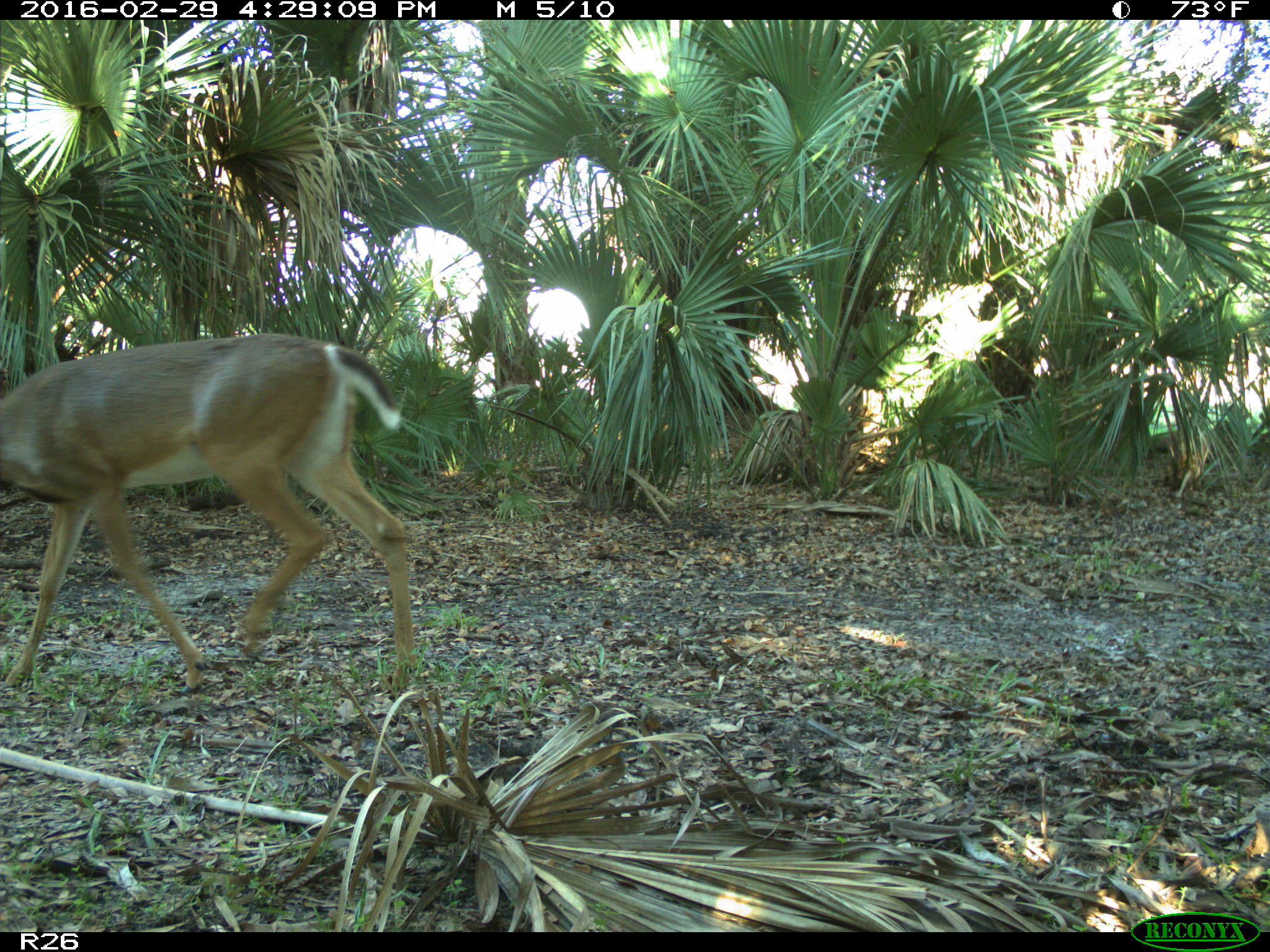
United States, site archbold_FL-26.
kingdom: Animalia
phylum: Chordata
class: Mammalia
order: Artiodactyla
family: Cervidae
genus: Odocoileus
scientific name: Odocoileus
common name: deer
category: unidentified deer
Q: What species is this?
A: Unidentified deer (deer) (Odocoileus).